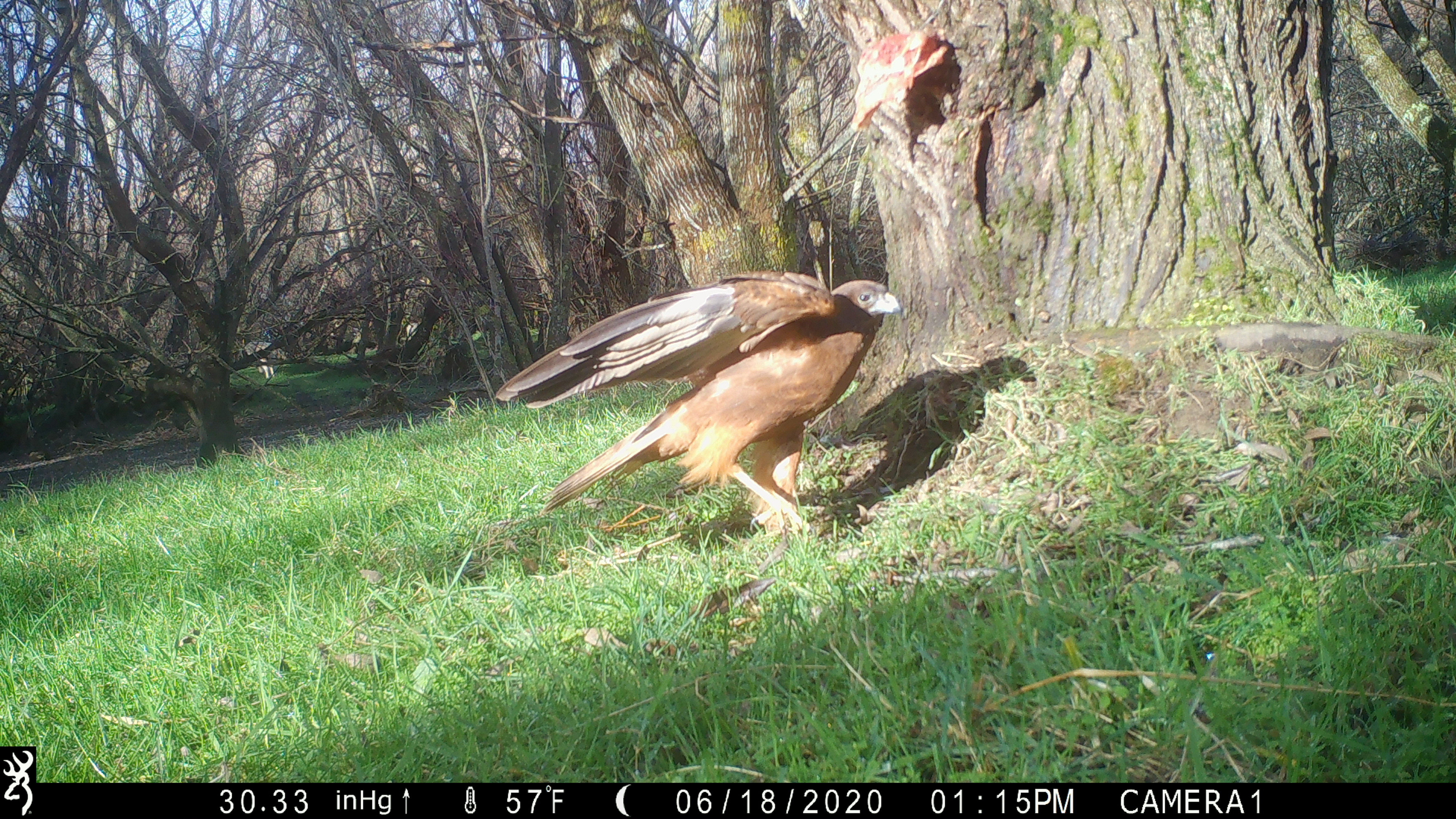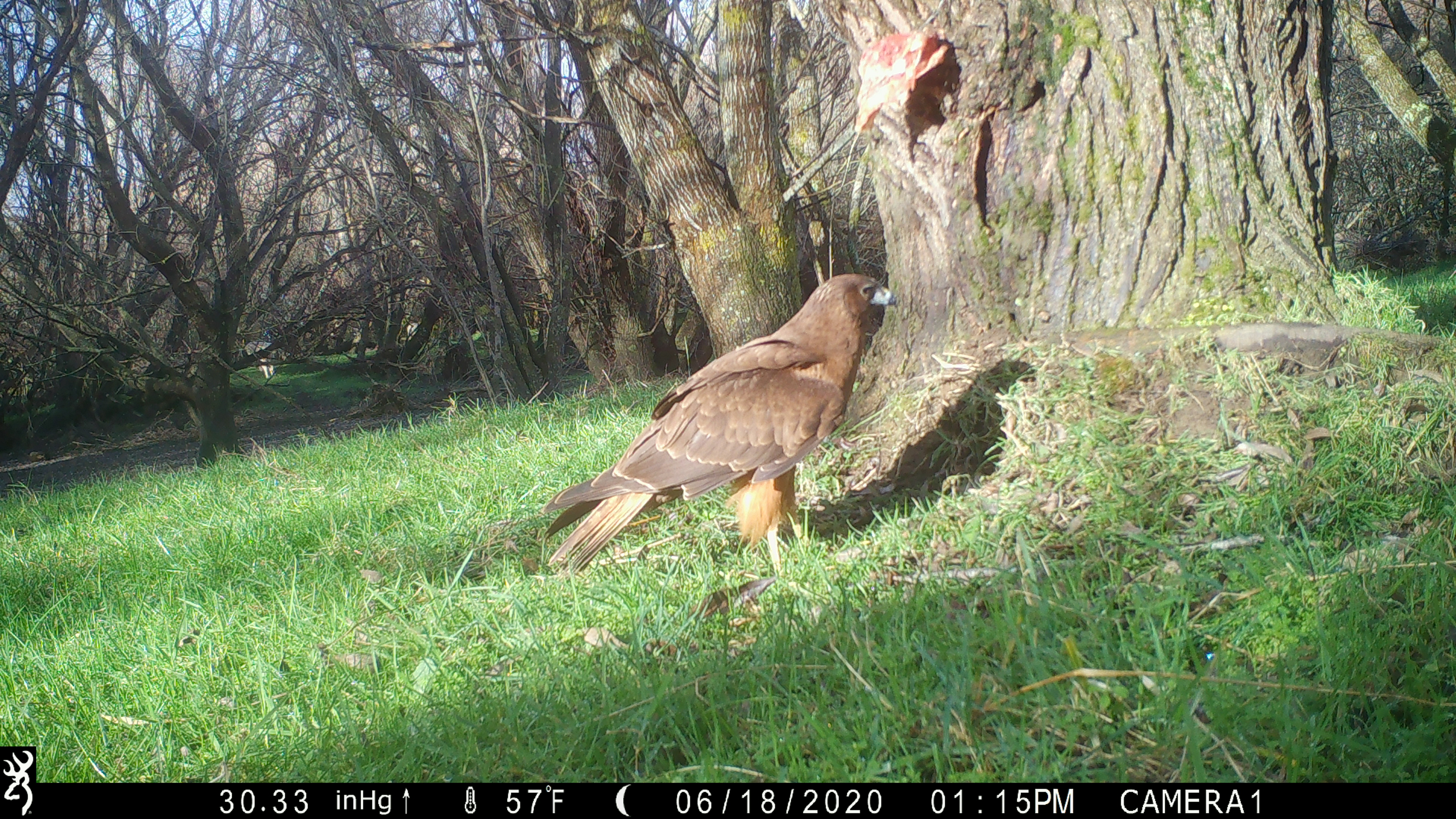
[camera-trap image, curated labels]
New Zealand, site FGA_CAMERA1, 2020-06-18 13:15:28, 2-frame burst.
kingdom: Animalia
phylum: Chordata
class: Aves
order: Accipitriformes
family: Accipitridae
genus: Circus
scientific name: Circus approximans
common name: swamp harrier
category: harrier